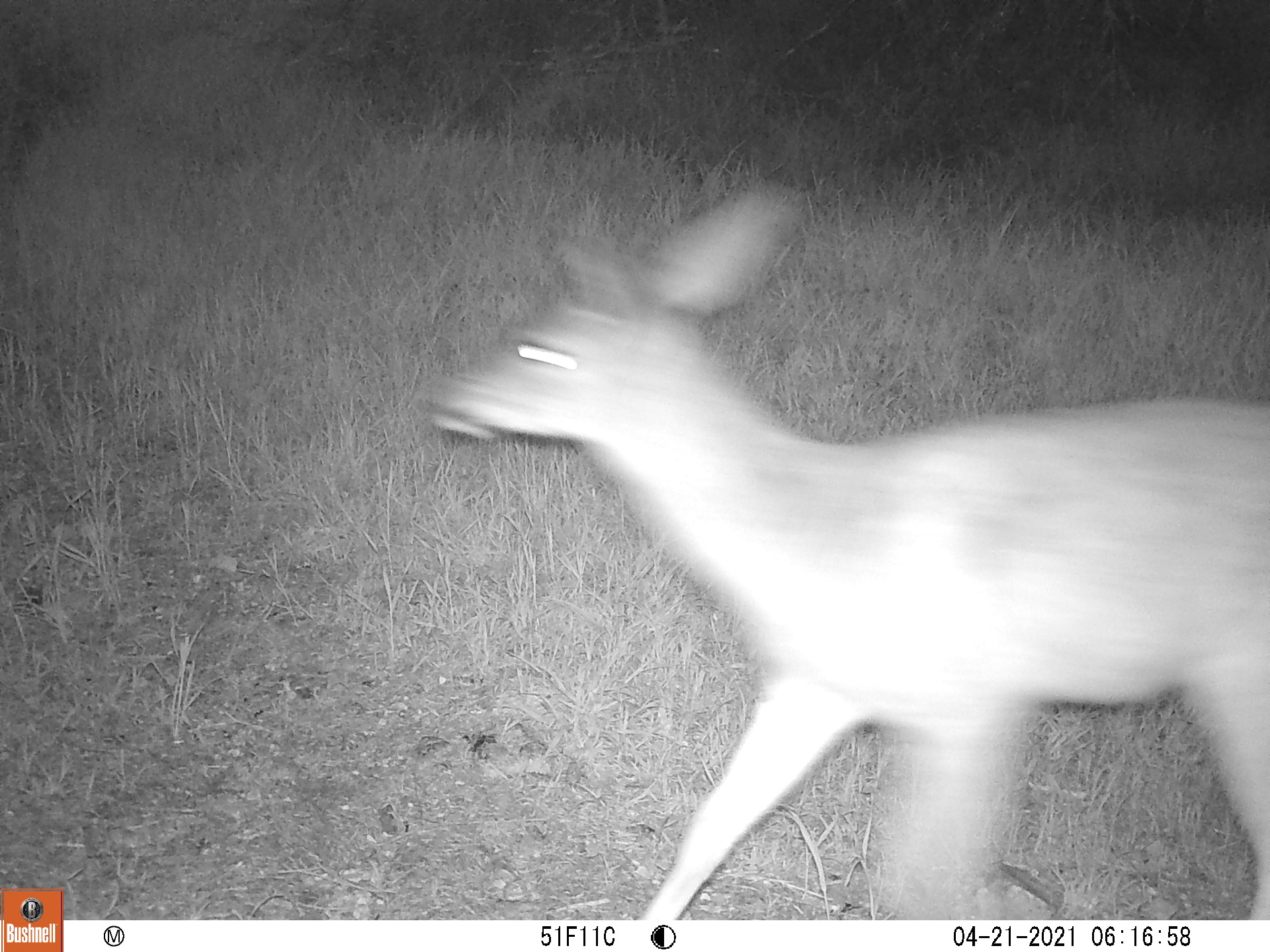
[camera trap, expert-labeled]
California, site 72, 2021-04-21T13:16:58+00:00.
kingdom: Animalia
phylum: Chordata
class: Mammalia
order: Artiodactyla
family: Cervidae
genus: Odocoileus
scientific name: Odocoileus hemionus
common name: mule deer